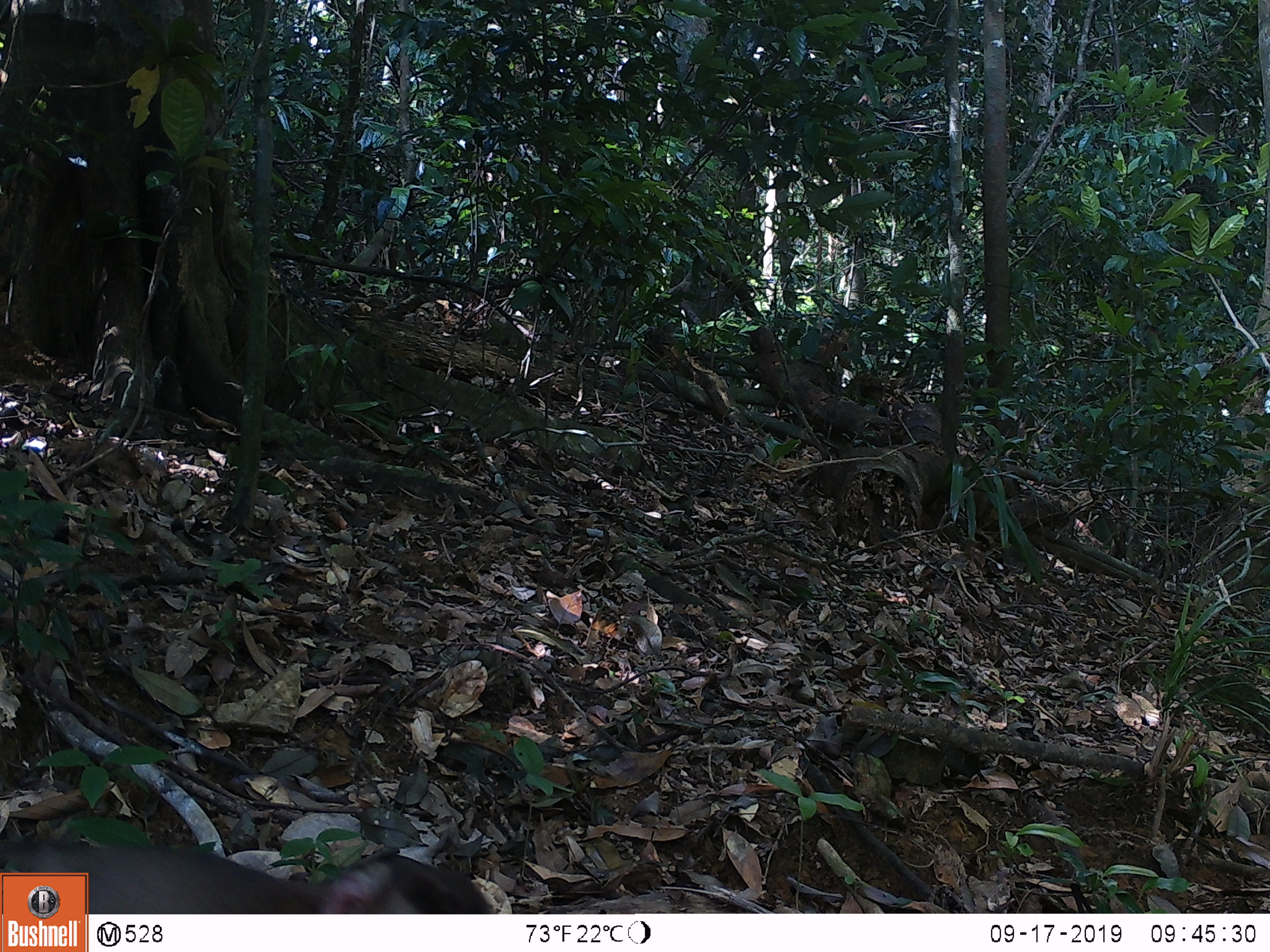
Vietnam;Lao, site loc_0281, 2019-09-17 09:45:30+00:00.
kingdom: Animalia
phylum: Chordata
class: Mammalia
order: Primates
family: Cercopithecidae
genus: Macaca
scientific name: Macaca nemestrina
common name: pig-tailed macaque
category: pig tailed macaque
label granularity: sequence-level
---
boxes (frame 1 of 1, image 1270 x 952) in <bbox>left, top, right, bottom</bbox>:
pig tailed macaque: <bbox>0, 833, 491, 914</bbox>